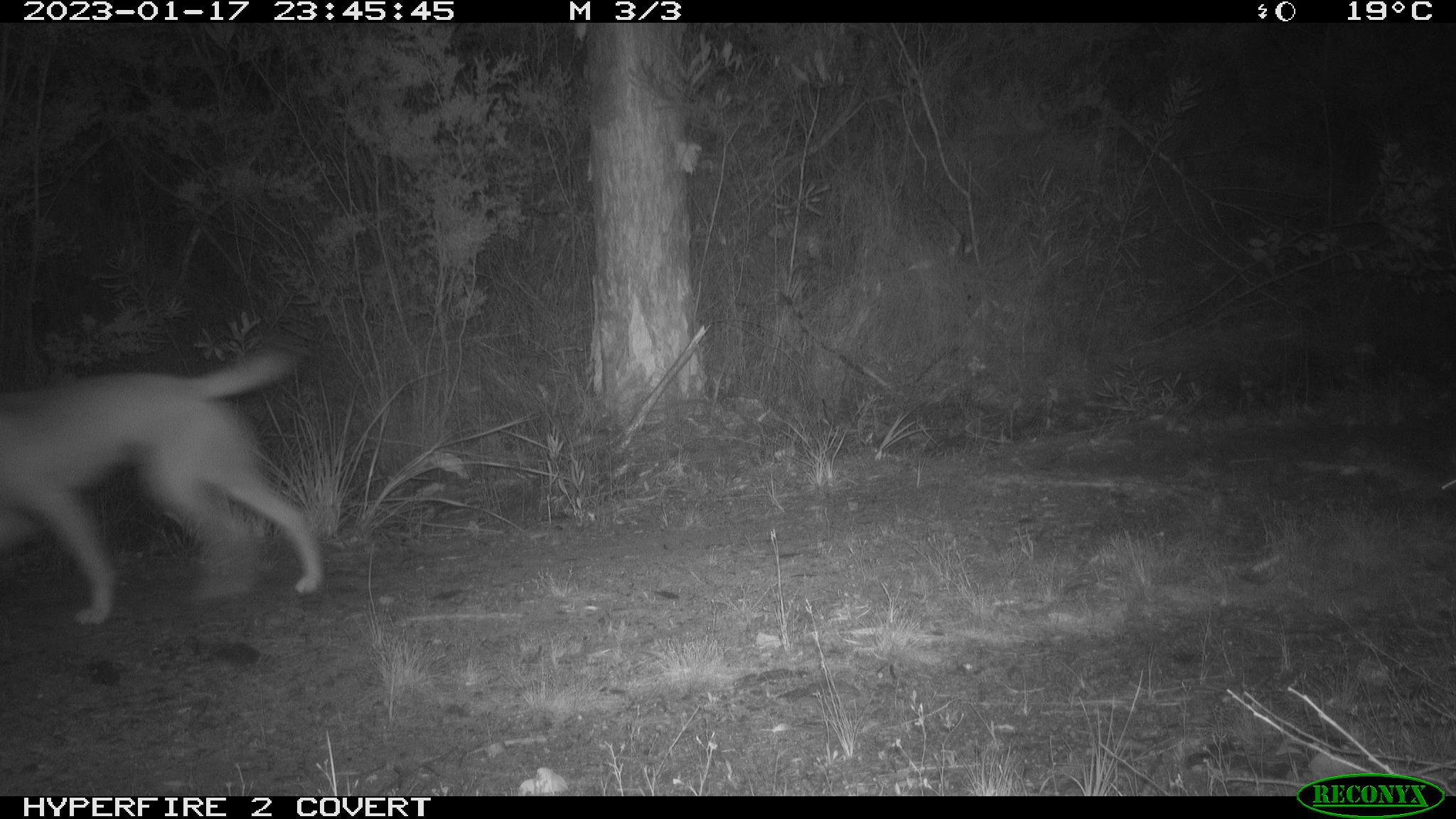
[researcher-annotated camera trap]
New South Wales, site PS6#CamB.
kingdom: Animalia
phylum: Chordata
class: Mammalia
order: Carnivora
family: Canidae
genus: Canis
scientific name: Canis familiaris dingo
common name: dingo